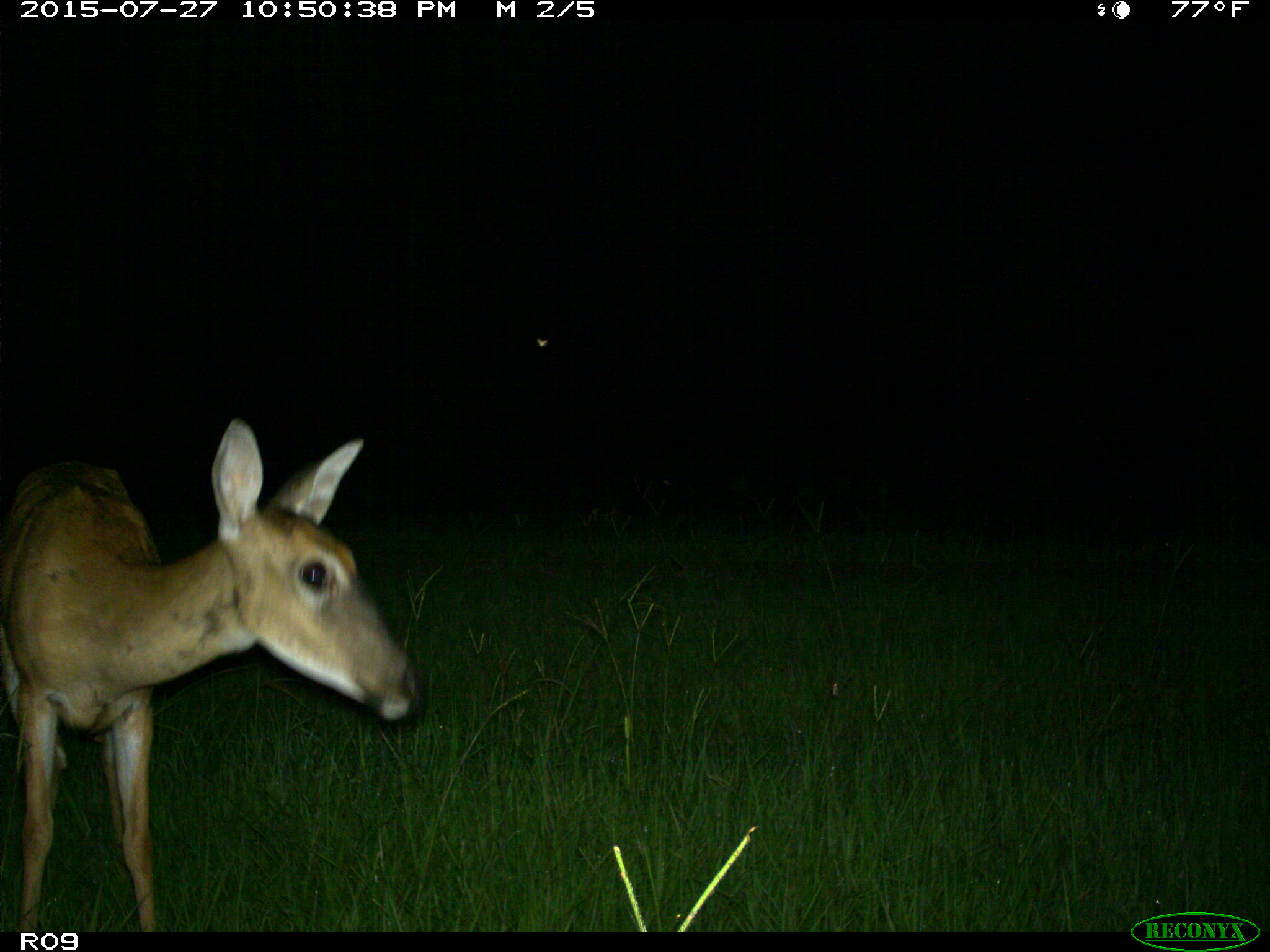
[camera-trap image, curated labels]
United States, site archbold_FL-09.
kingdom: Animalia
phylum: Chordata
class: Mammalia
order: Artiodactyla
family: Cervidae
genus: Odocoileus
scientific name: Odocoileus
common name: deer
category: unidentified deer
Unidentified deer (deer) (Odocoileus).